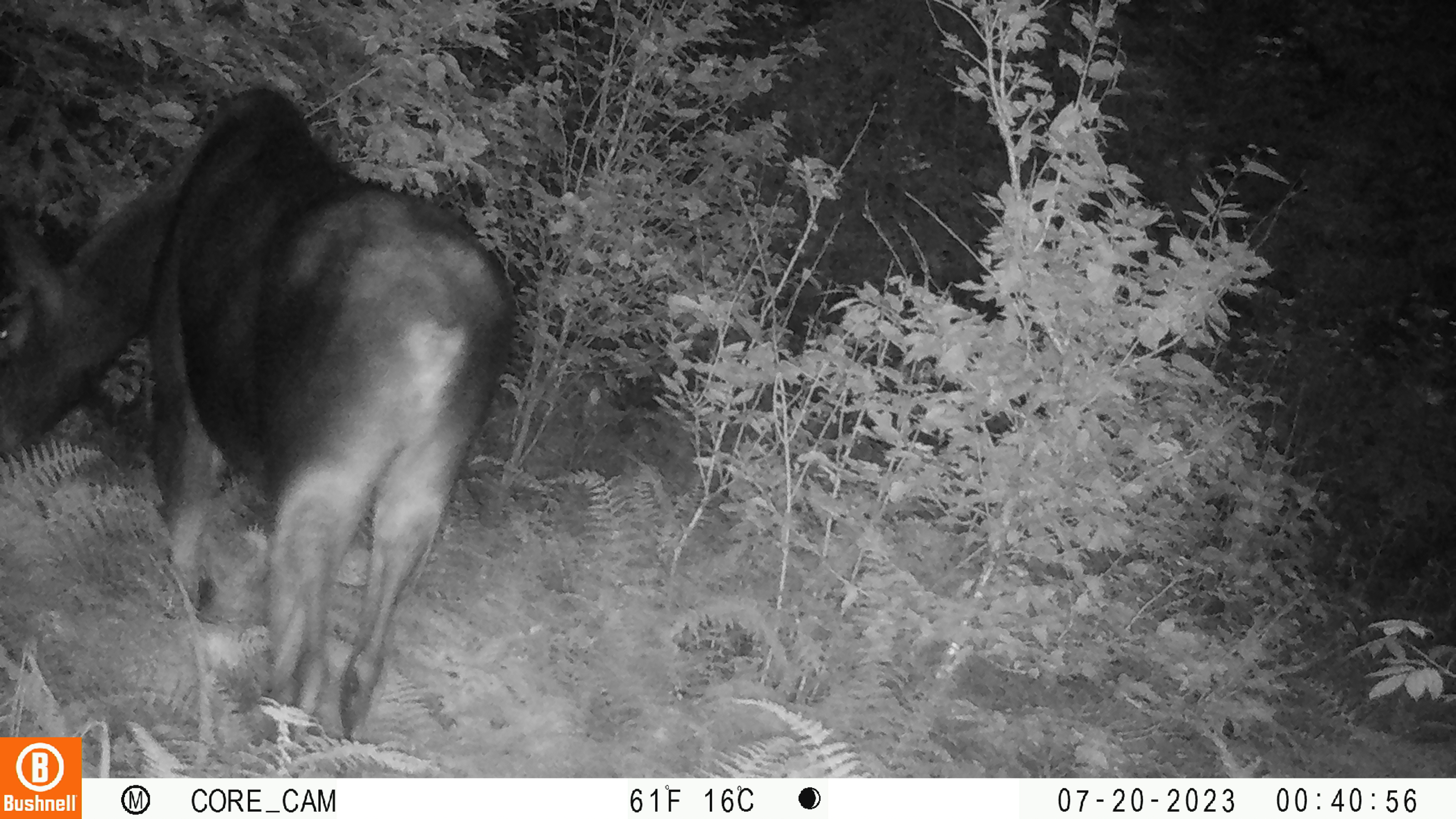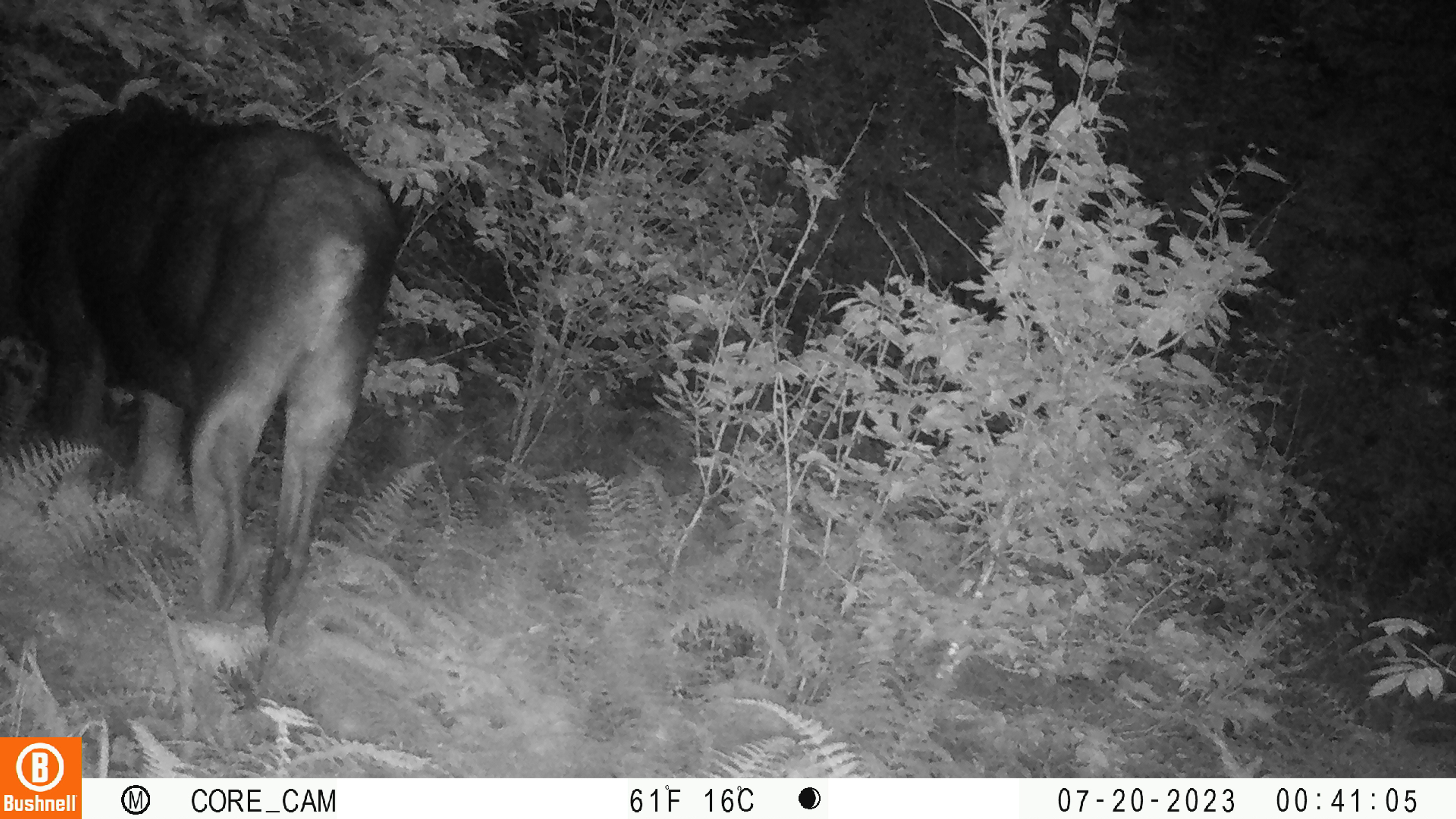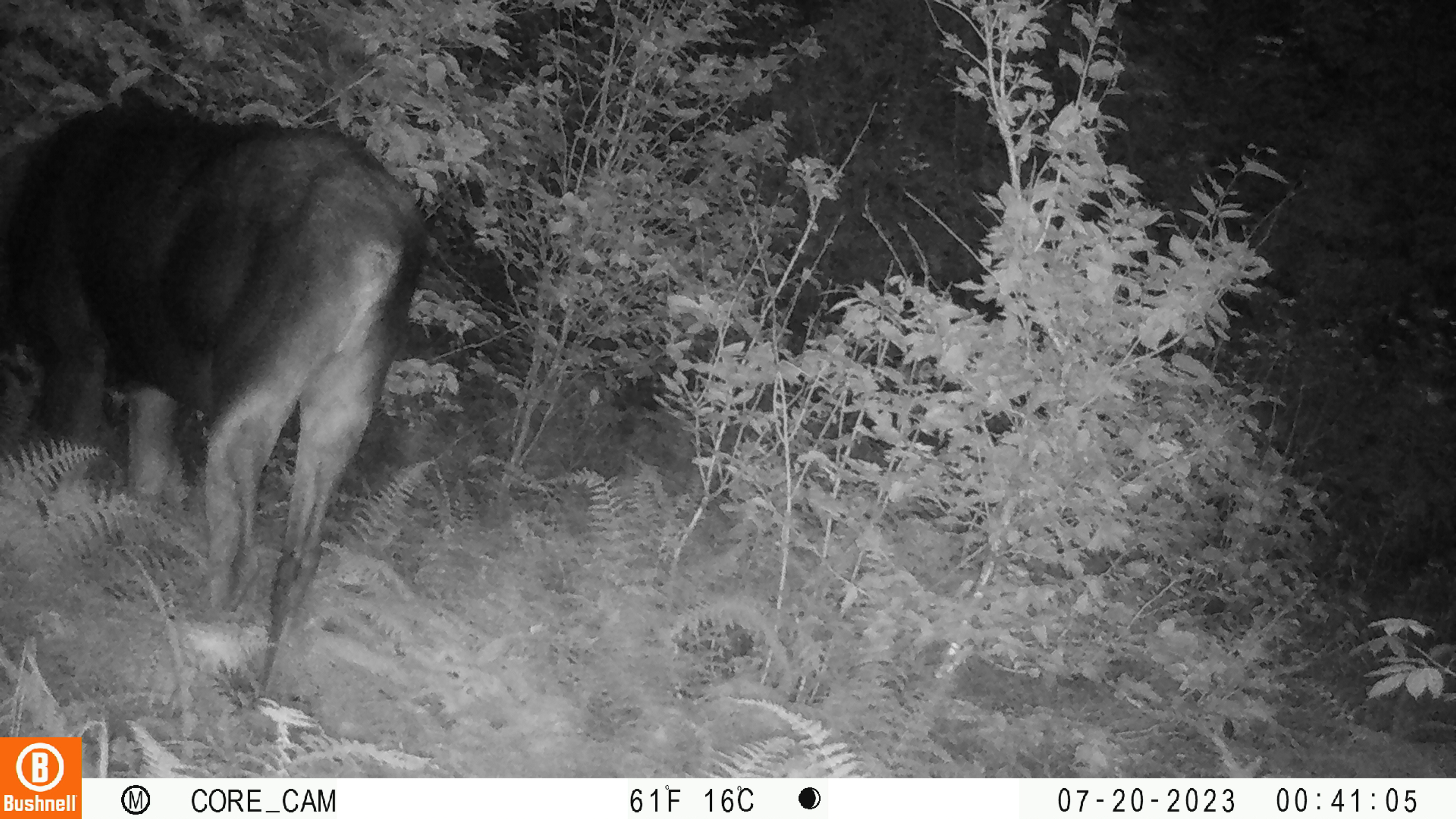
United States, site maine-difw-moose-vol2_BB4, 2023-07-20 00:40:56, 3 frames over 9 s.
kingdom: Animalia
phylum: Chordata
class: Mammalia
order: Artiodactyla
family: Cervidae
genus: Alces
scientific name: Alces alces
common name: moose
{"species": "moose (Alces alces)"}